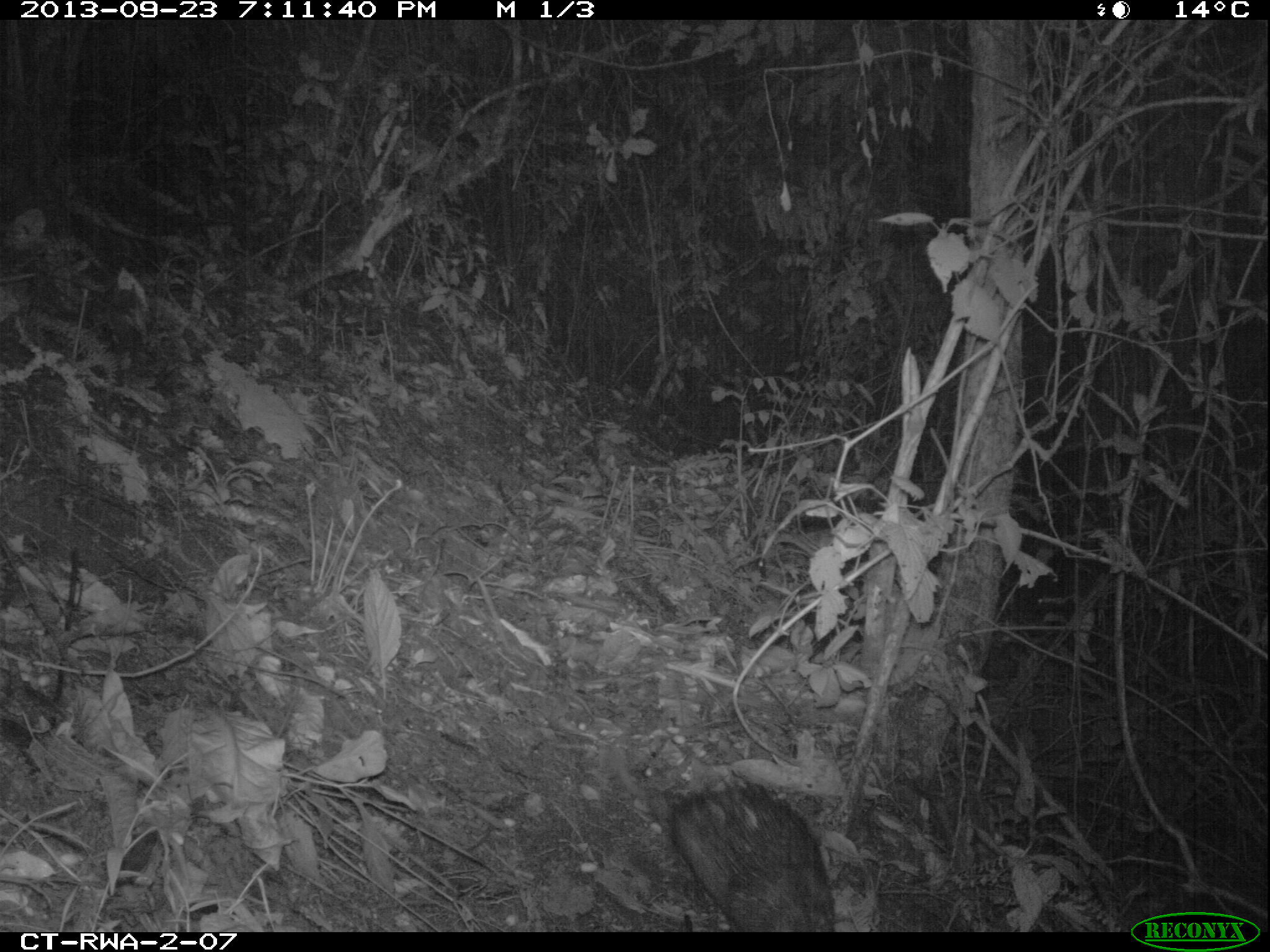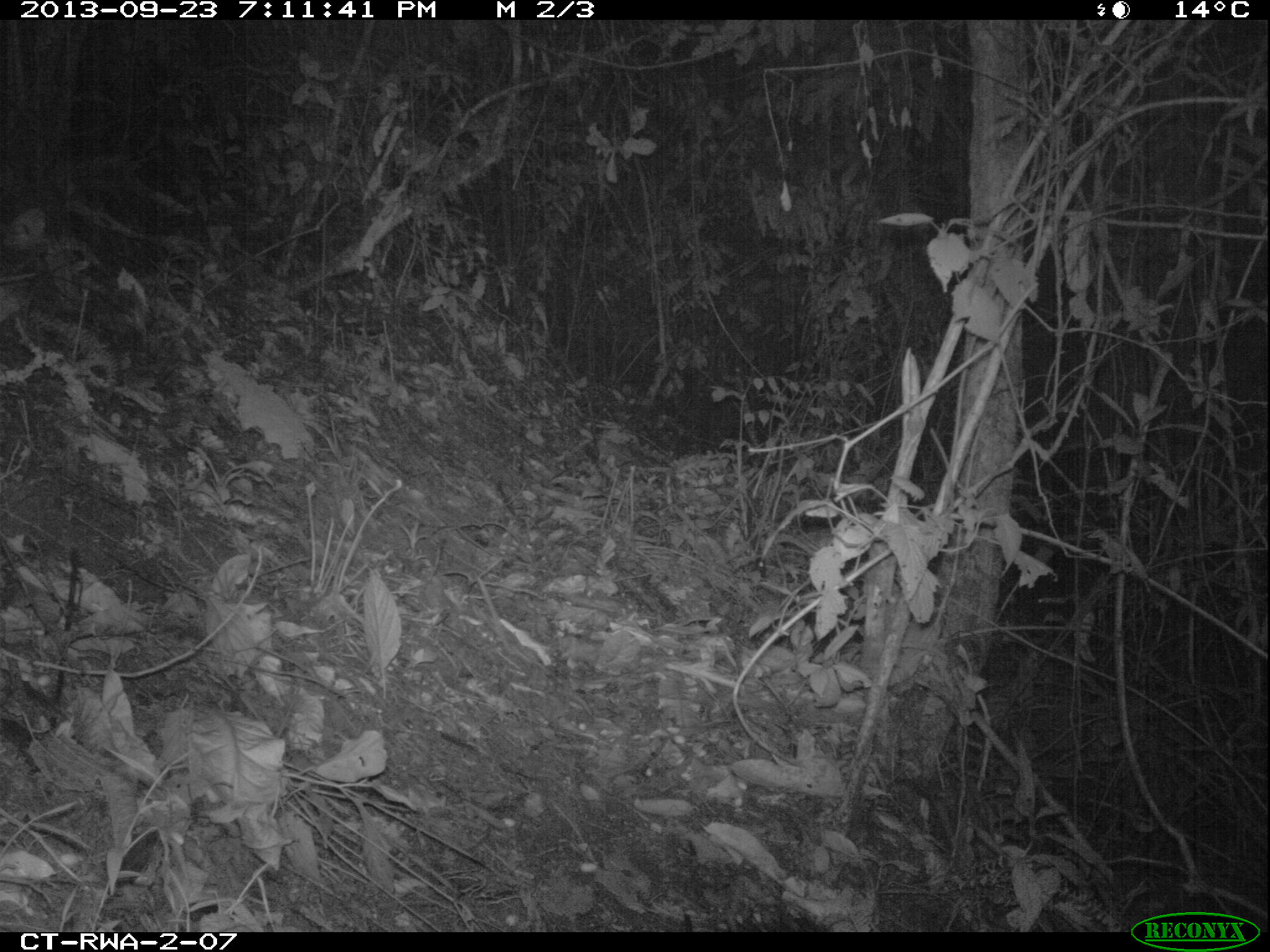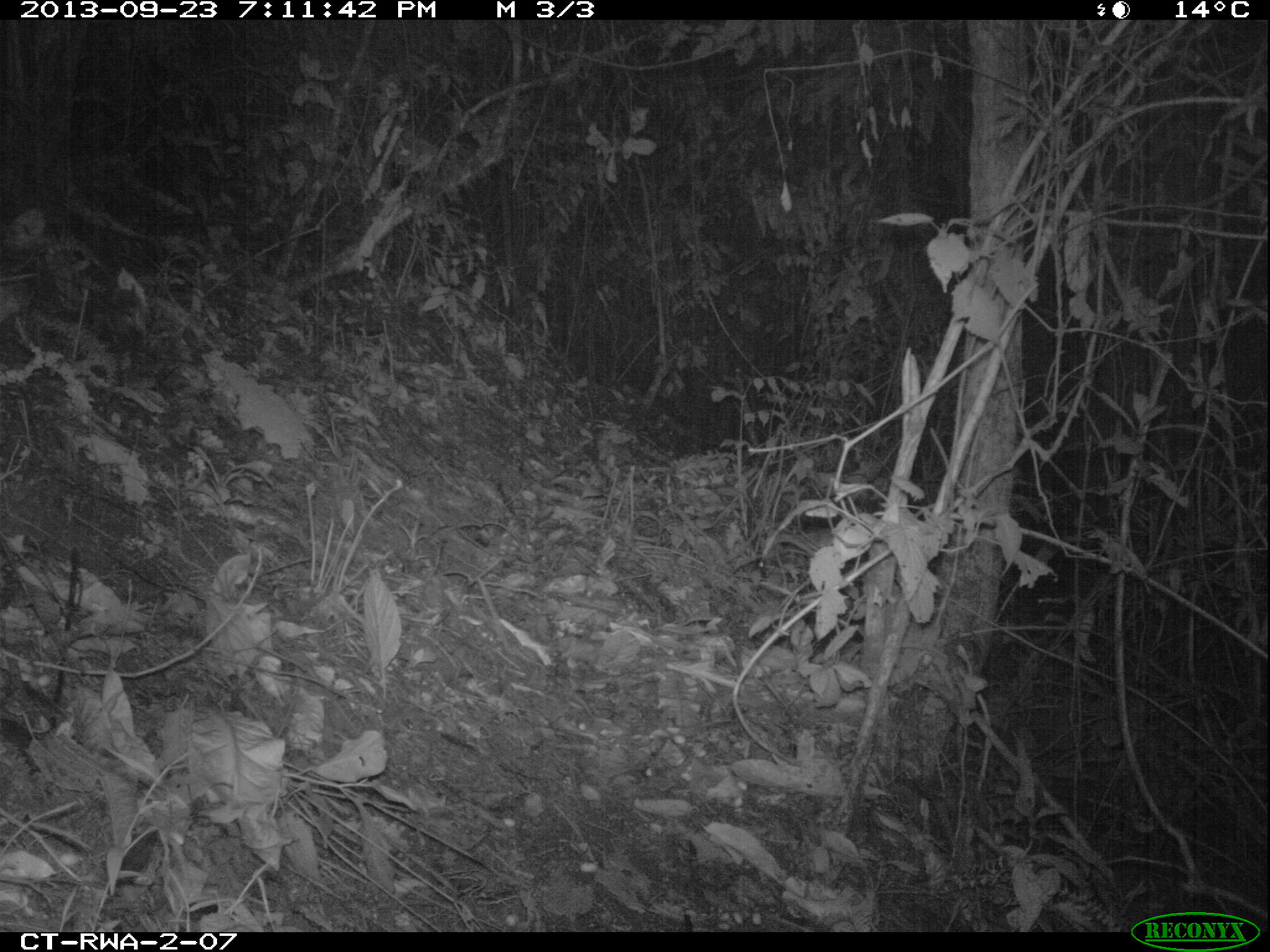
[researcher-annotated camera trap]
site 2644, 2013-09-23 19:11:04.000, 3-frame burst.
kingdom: Animalia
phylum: Chordata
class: Mammalia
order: Rodentia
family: Hystricidae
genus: Atherurus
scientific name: Atherurus africanus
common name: african brush-tailed porcupine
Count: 1.